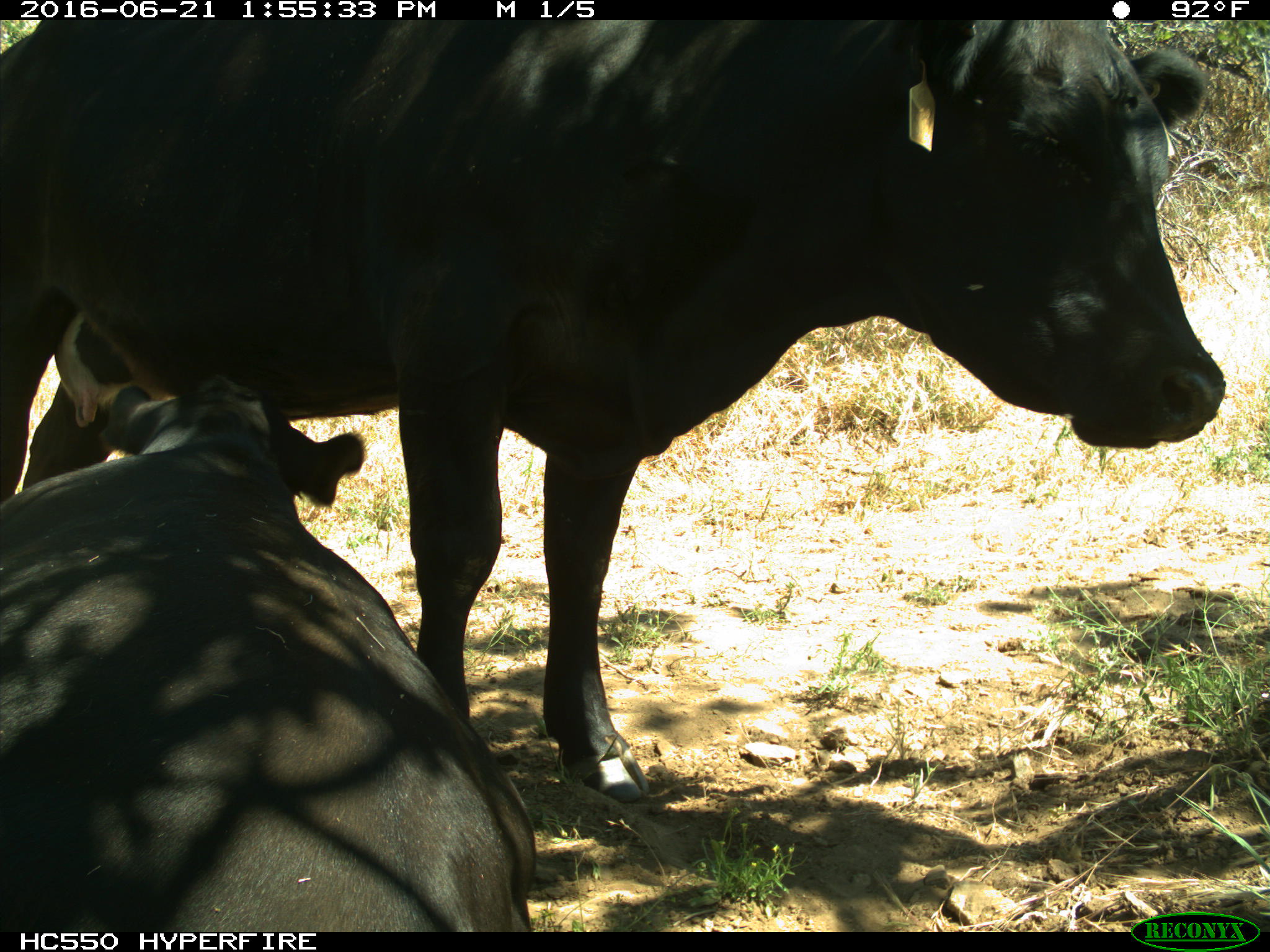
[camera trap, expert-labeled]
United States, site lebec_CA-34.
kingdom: Animalia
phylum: Chordata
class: Mammalia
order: Artiodactyla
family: Bovidae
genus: Bos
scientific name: Bos taurus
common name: domestic cow